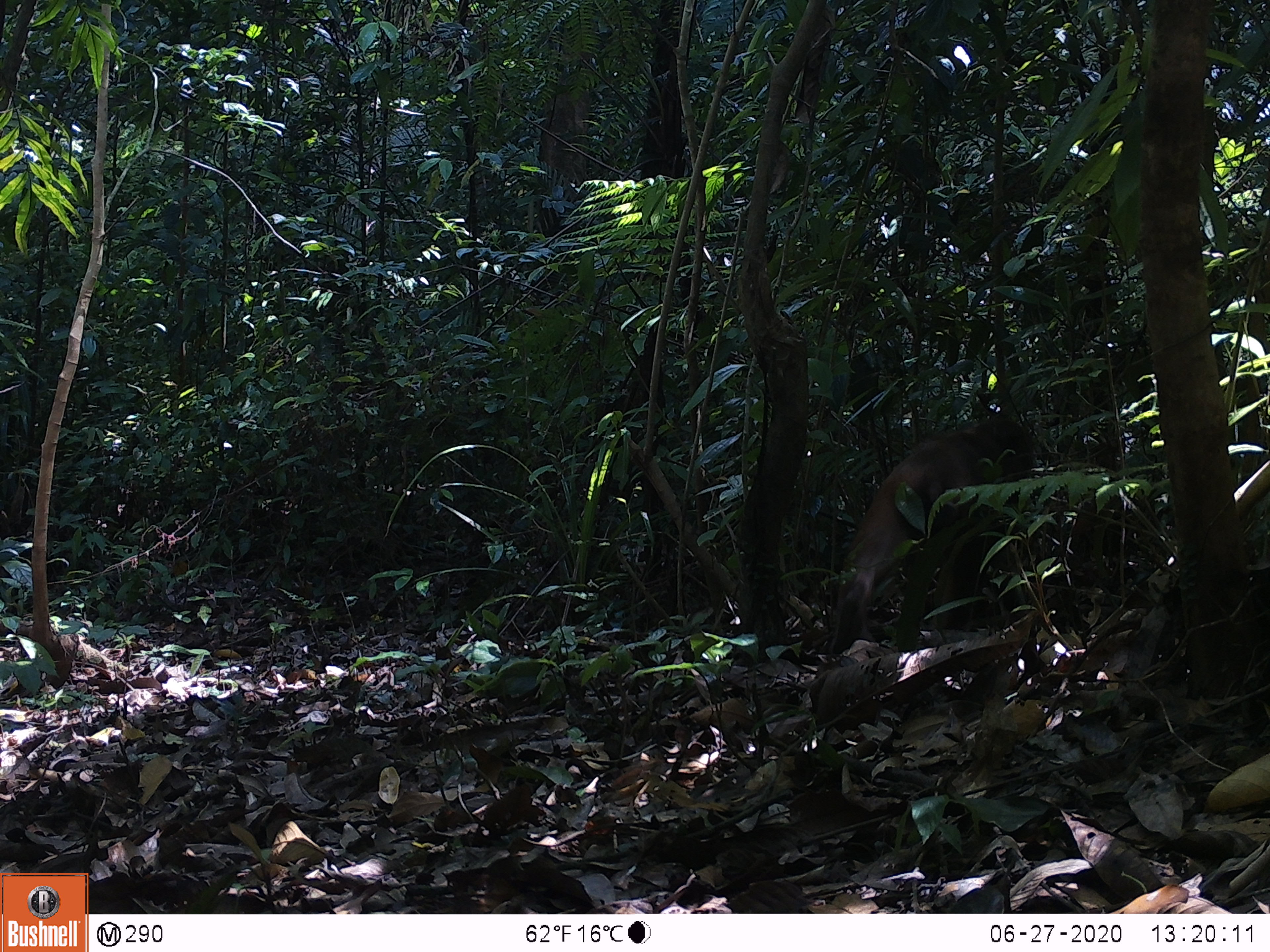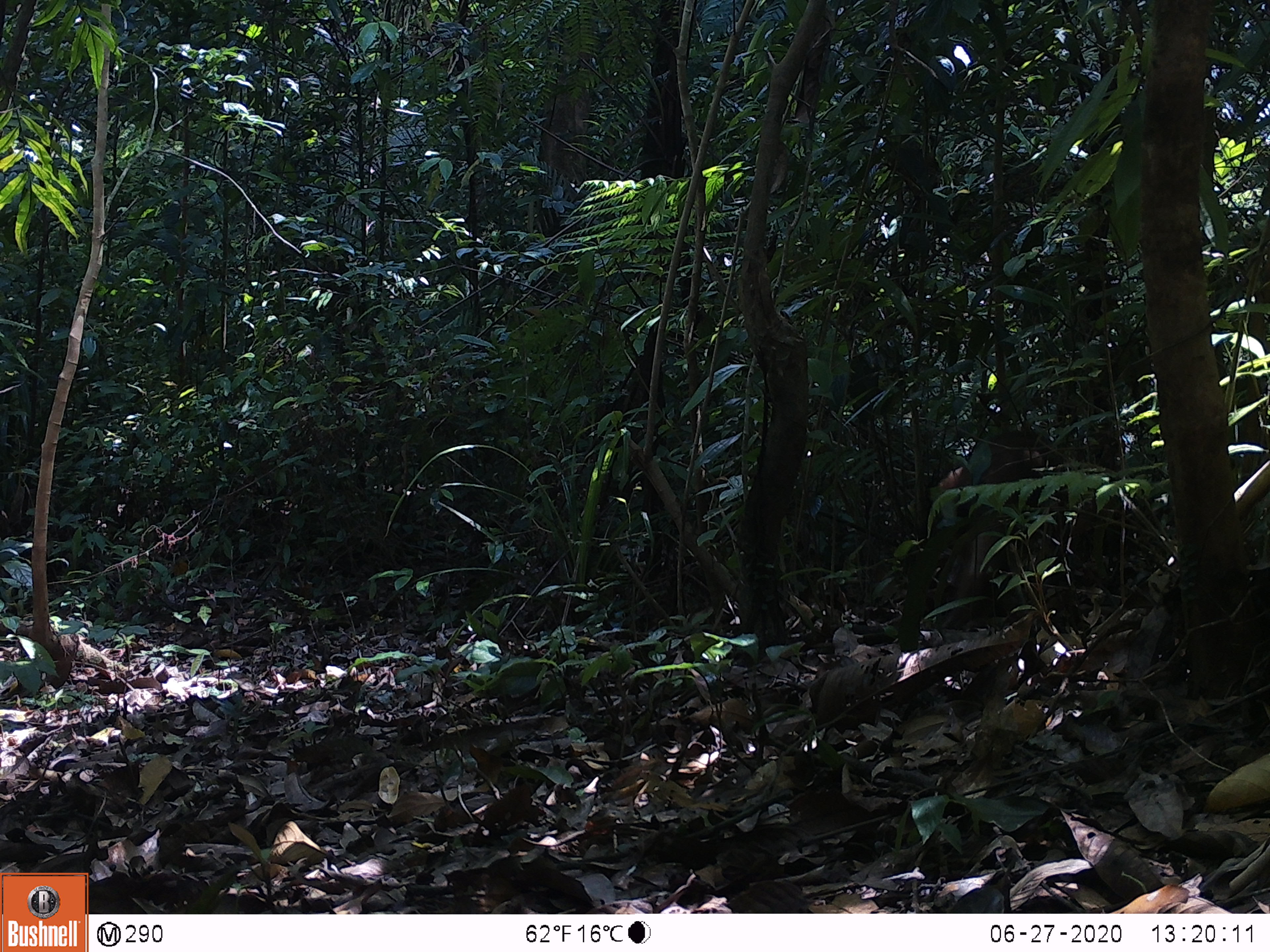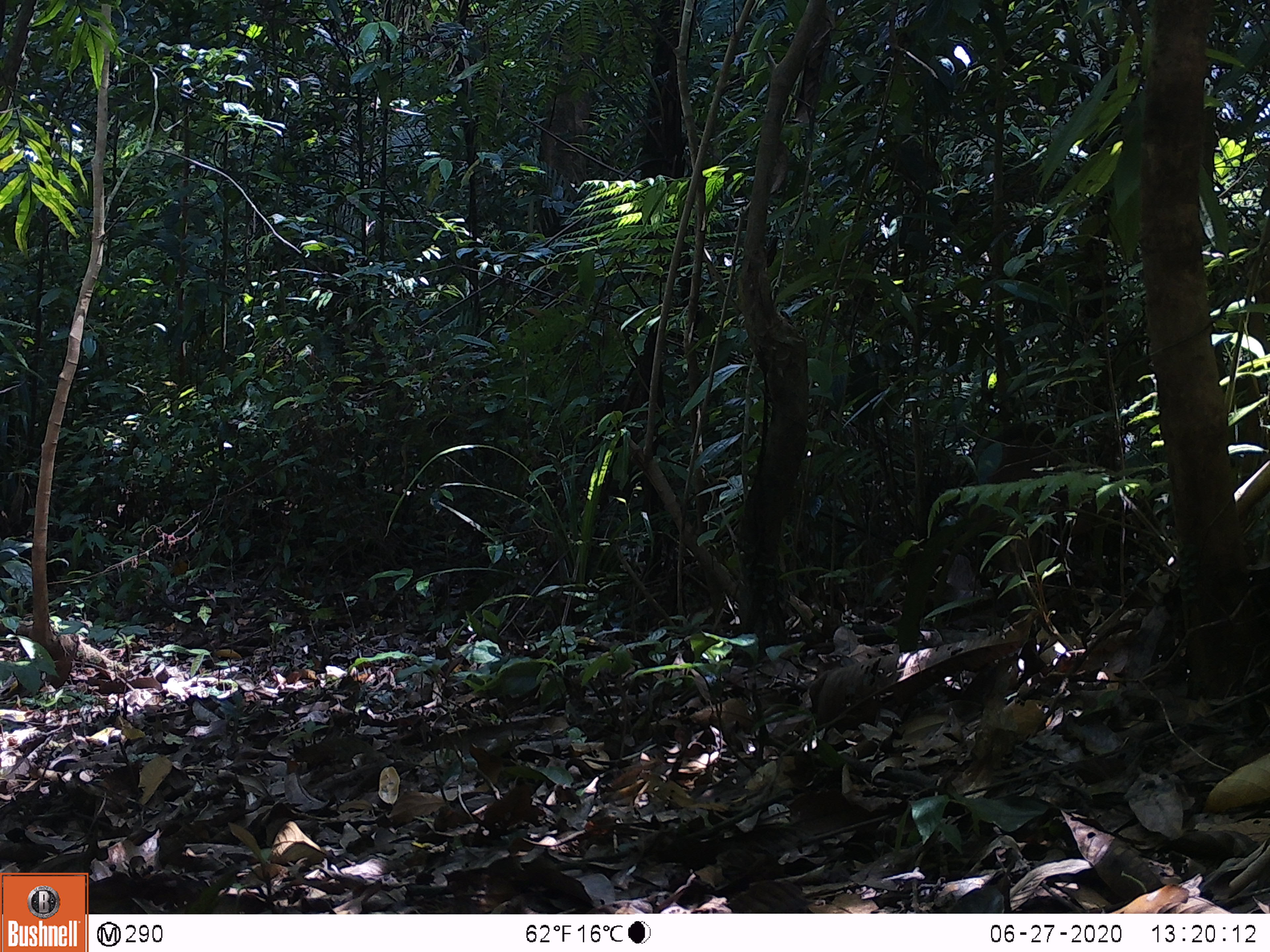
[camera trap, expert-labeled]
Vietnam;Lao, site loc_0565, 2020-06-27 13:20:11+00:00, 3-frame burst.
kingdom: Animalia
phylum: Chordata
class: Mammalia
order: Primates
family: Cercopithecidae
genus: Macaca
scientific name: Macaca arctoides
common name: stump-tailed macaque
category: stump tailed macaque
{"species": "stump tailed macaque (stump-tailed macaque) (Macaca arctoides)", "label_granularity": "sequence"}